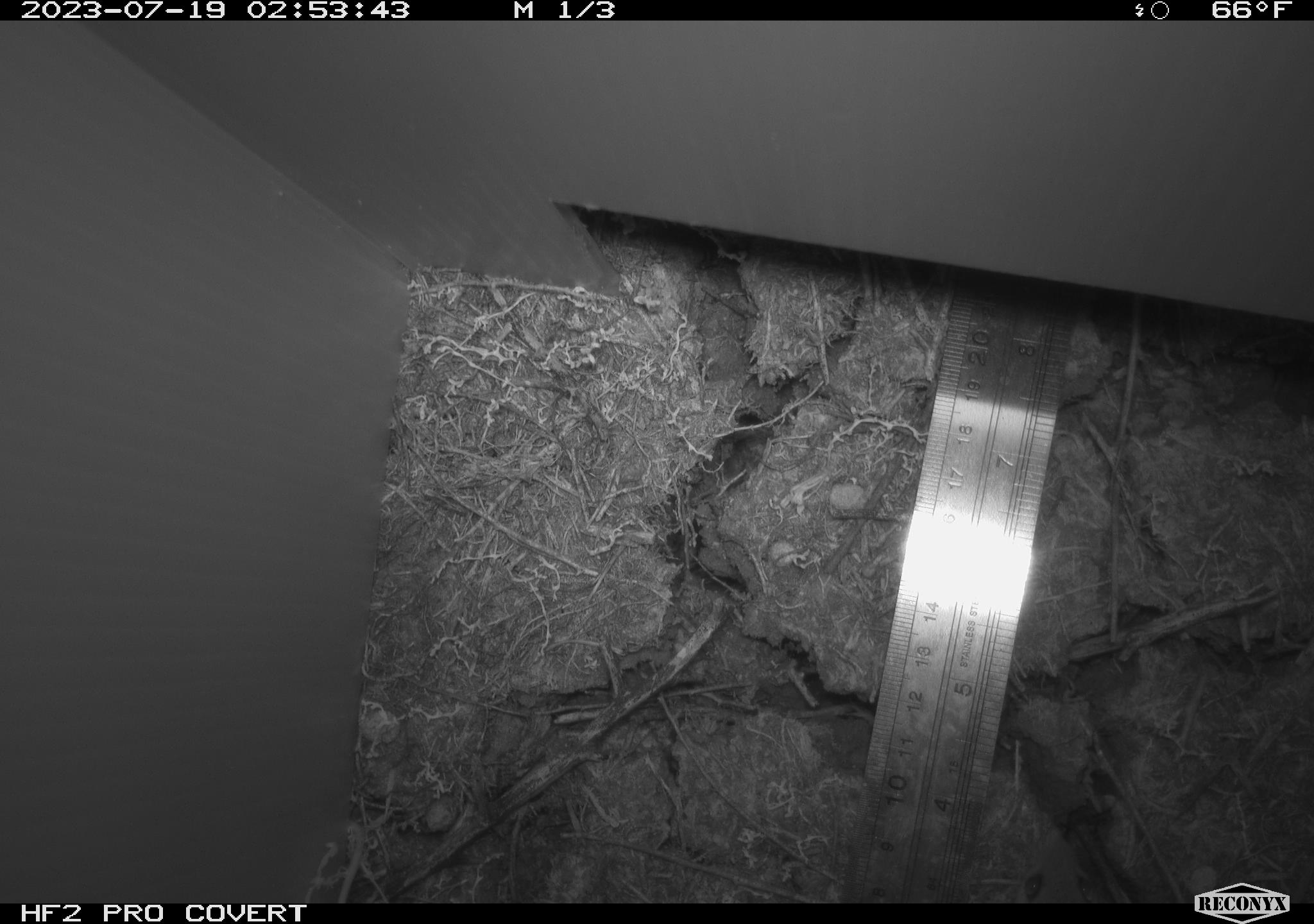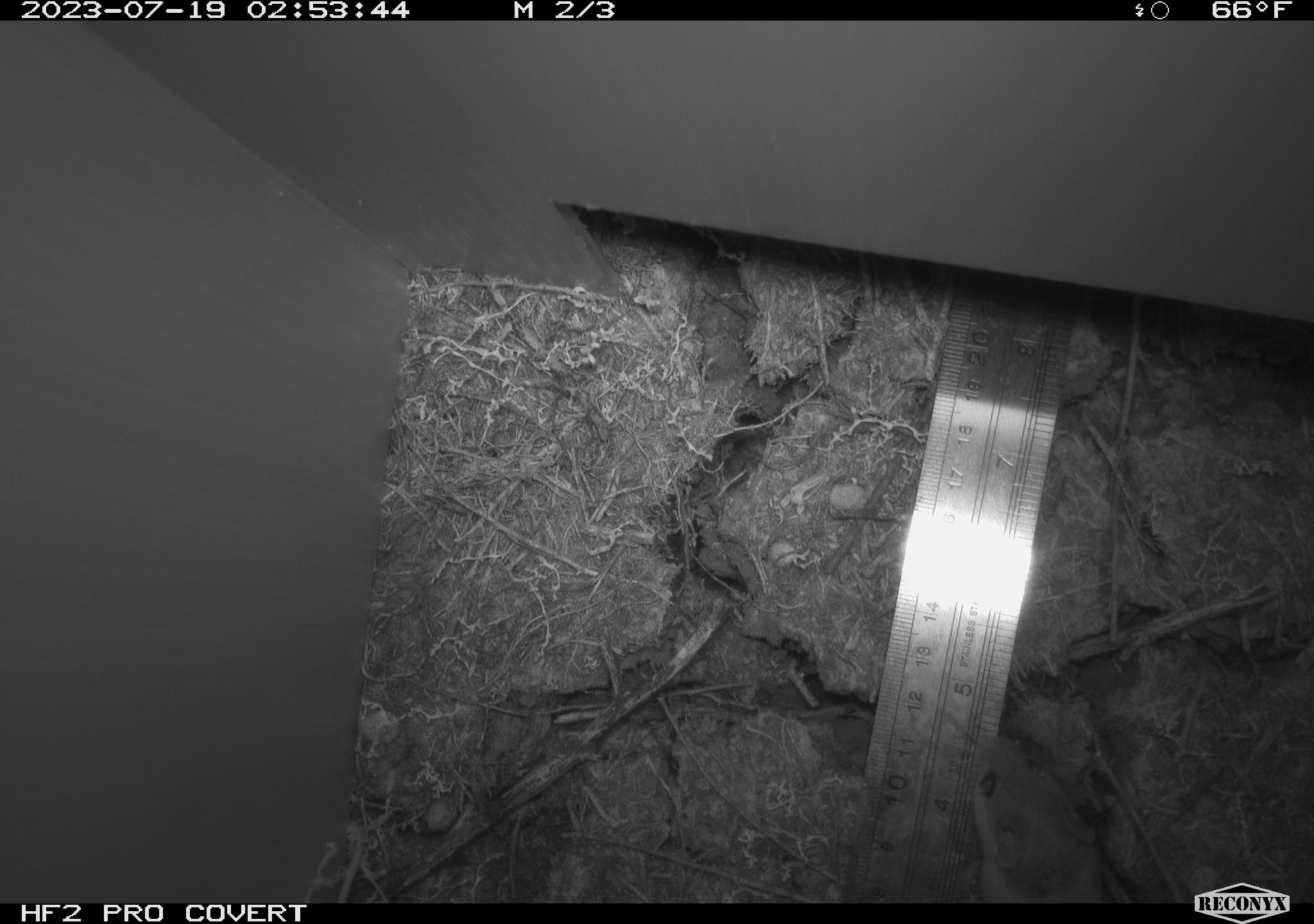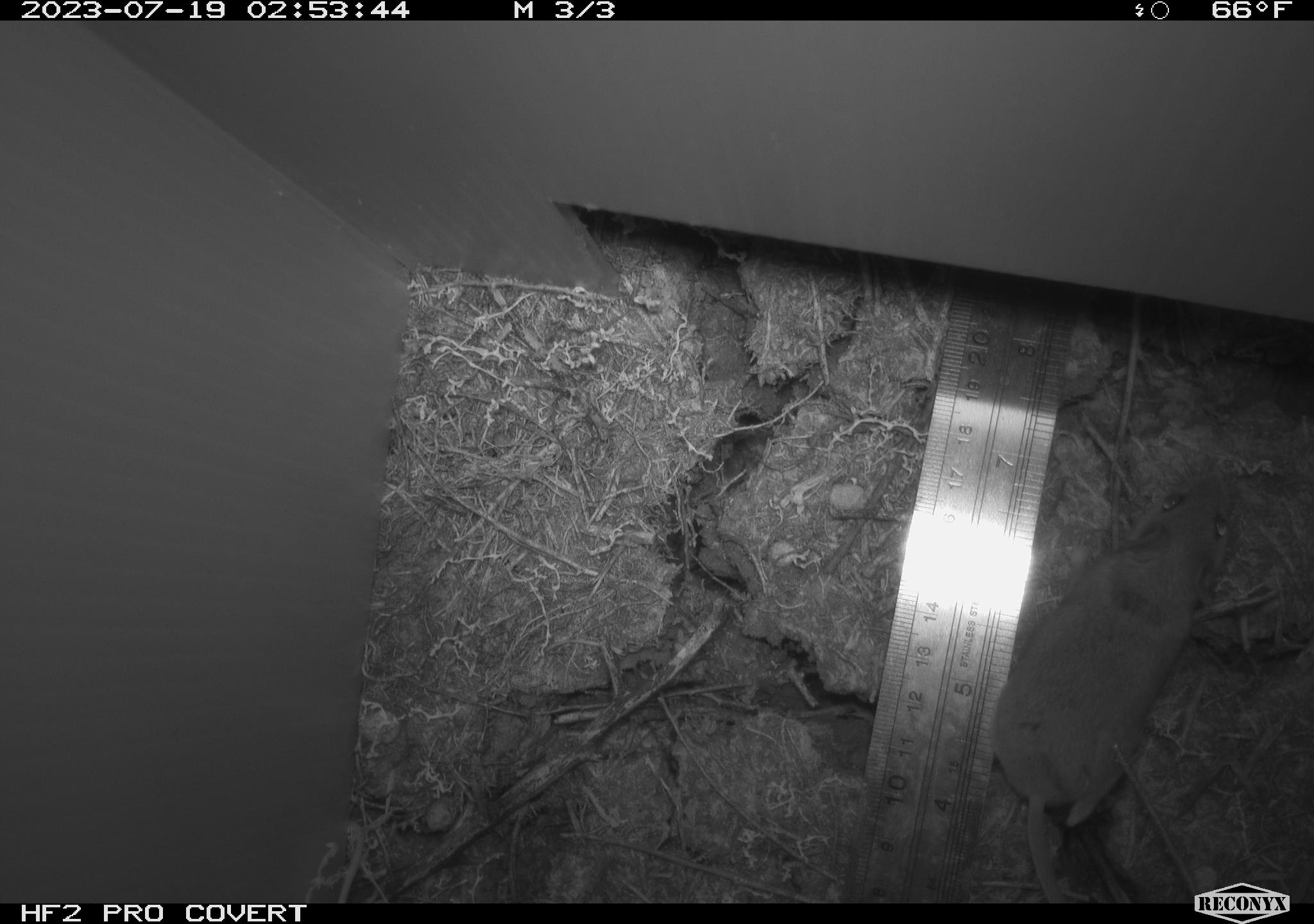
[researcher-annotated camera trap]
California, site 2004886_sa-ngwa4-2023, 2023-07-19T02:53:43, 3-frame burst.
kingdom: Animalia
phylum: Chordata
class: Mammalia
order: Rodentia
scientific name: Rodentia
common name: mouse species